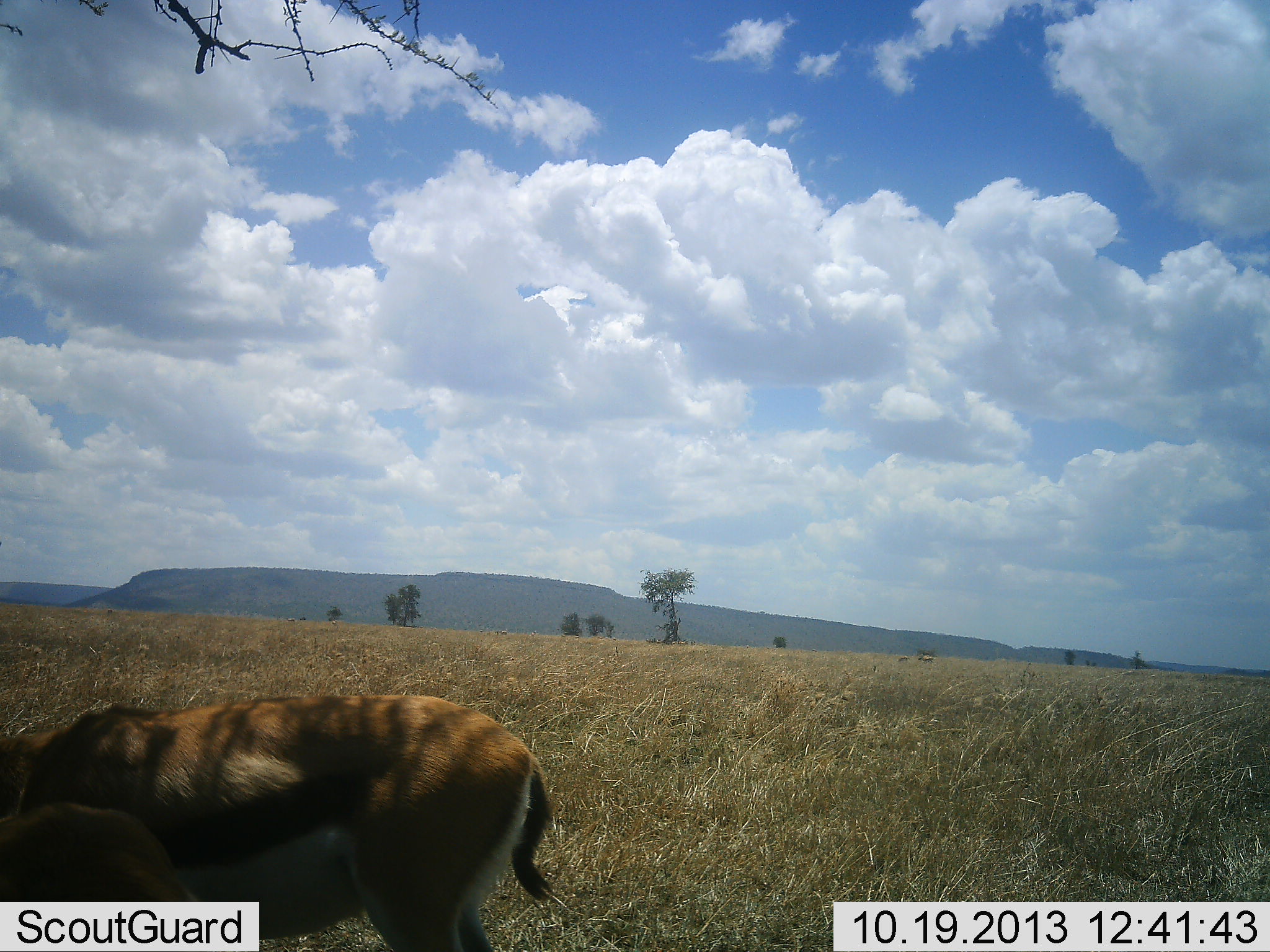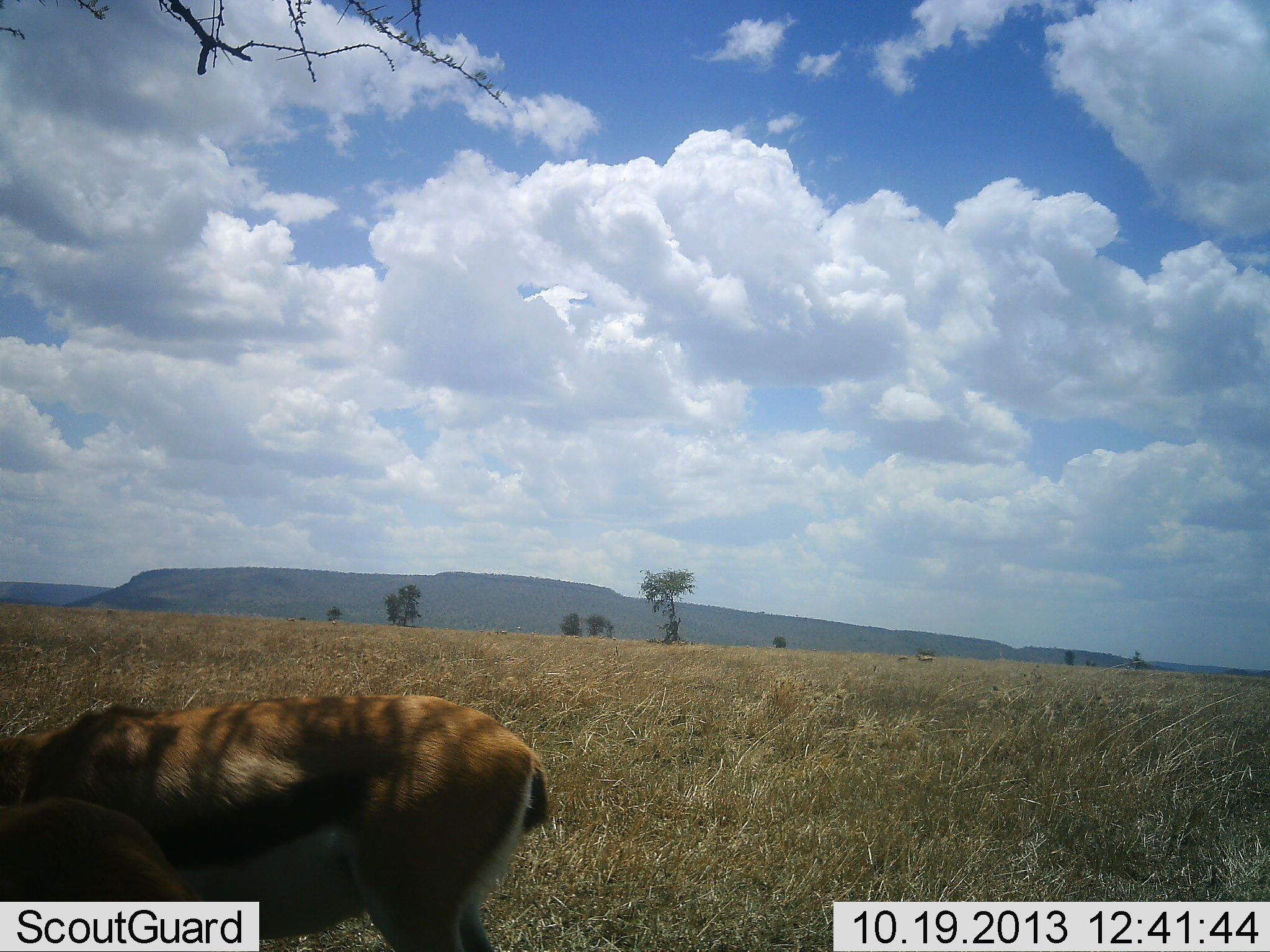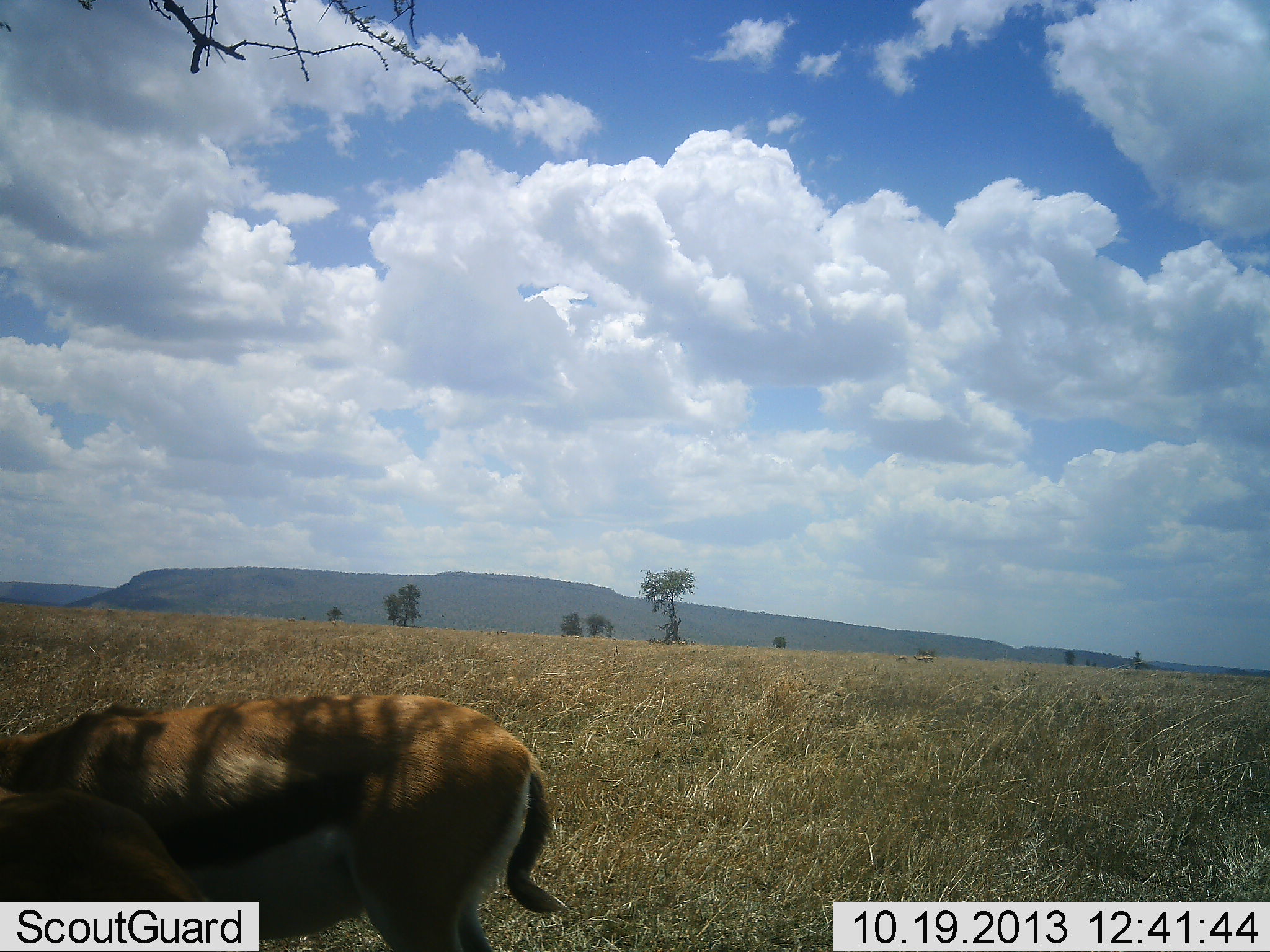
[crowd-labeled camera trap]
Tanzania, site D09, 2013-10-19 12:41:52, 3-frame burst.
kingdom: Animalia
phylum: Chordata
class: Mammalia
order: Artiodactyla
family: Bovidae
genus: Eudorcas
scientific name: Eudorcas thomsonii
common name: thomson's gazelle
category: gazellethomsons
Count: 2.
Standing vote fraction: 60%.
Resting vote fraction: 20%.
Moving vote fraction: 0%.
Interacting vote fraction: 10%.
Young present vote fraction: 10%.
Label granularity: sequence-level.